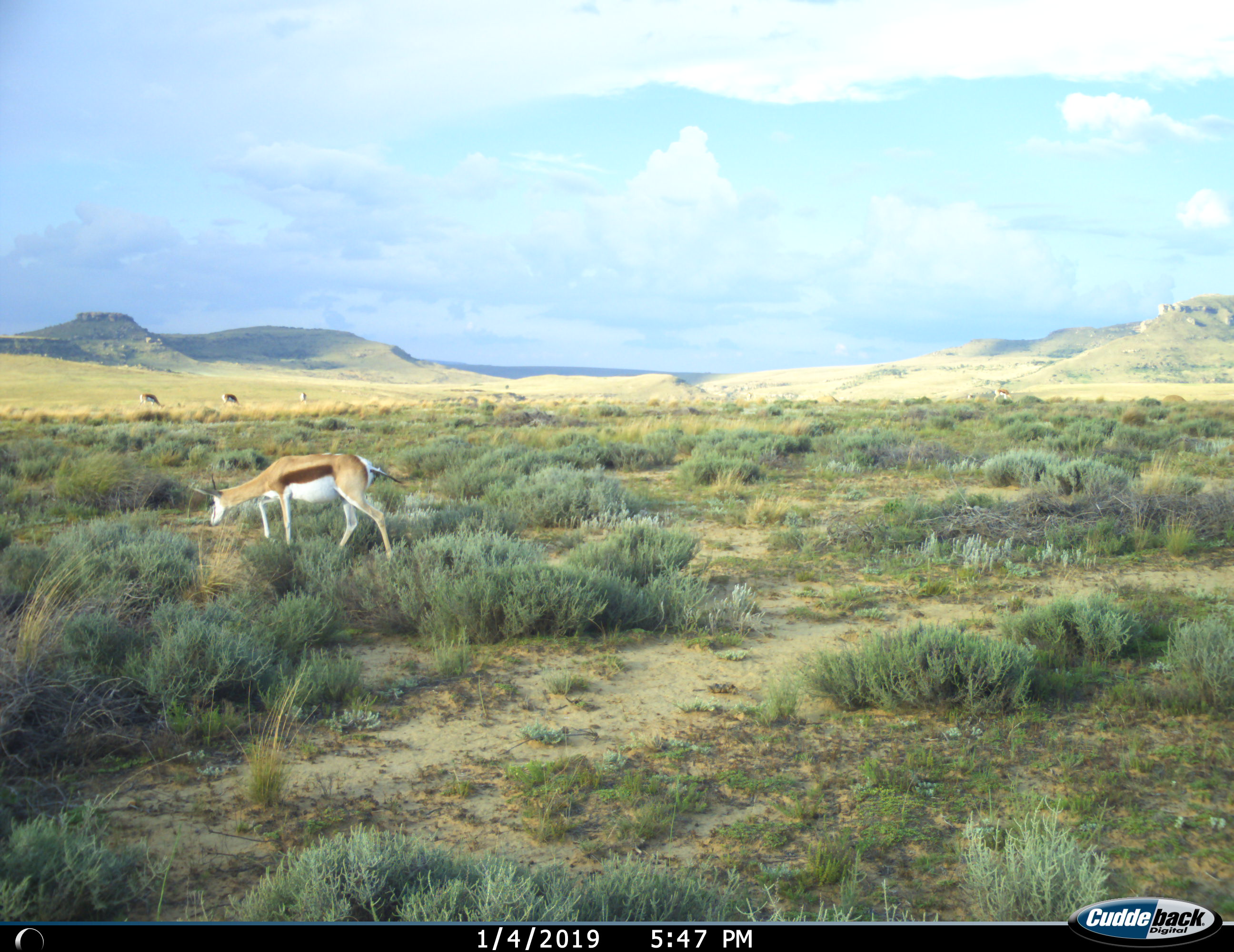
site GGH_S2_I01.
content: unidentified animal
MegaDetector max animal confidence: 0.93